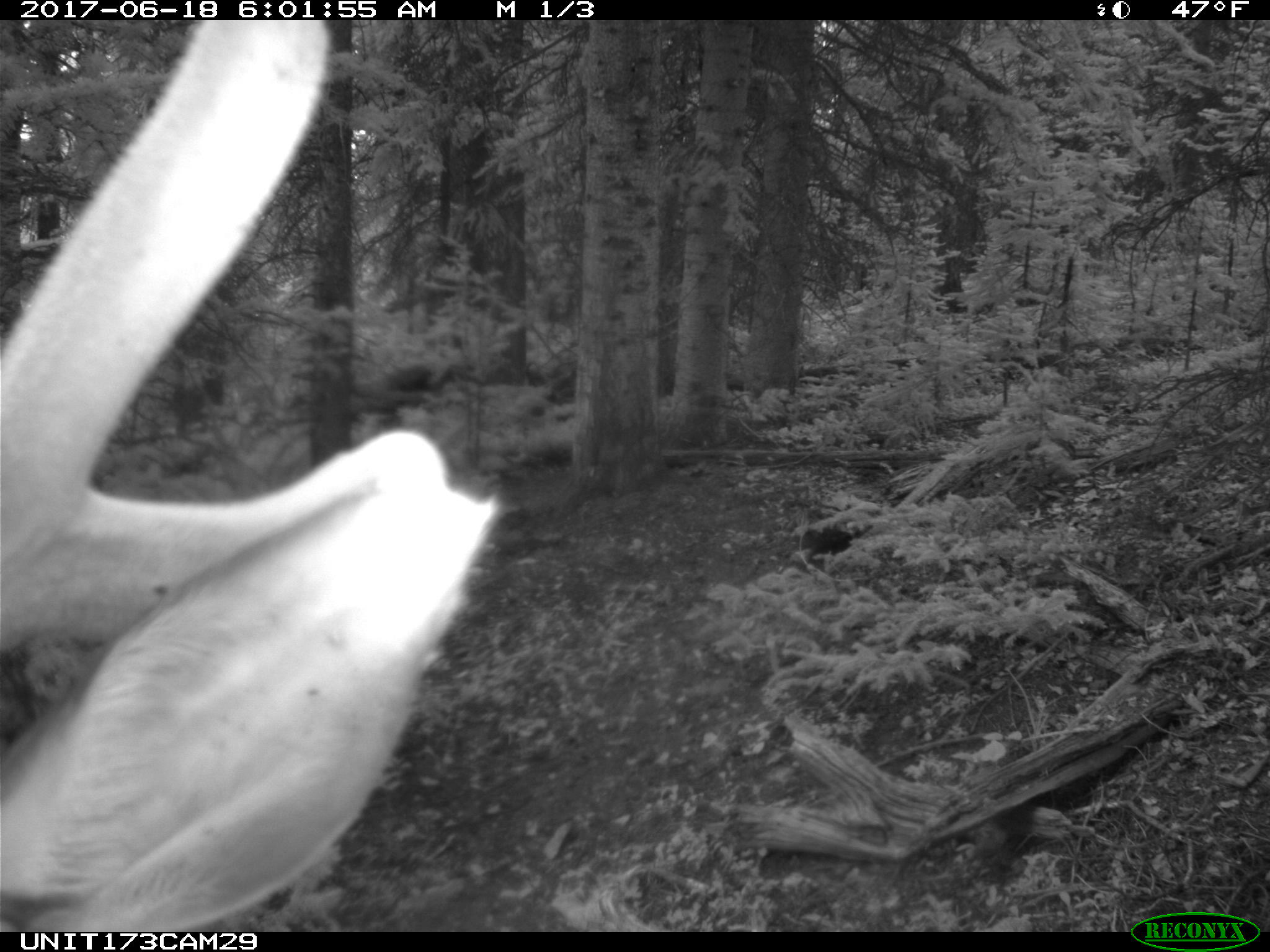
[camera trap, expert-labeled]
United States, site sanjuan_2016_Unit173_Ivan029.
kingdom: Animalia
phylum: Chordata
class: Mammalia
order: Artiodactyla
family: Cervidae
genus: Cervus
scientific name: Cervus elaphus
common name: red deer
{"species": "Cervus elaphus (red deer)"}